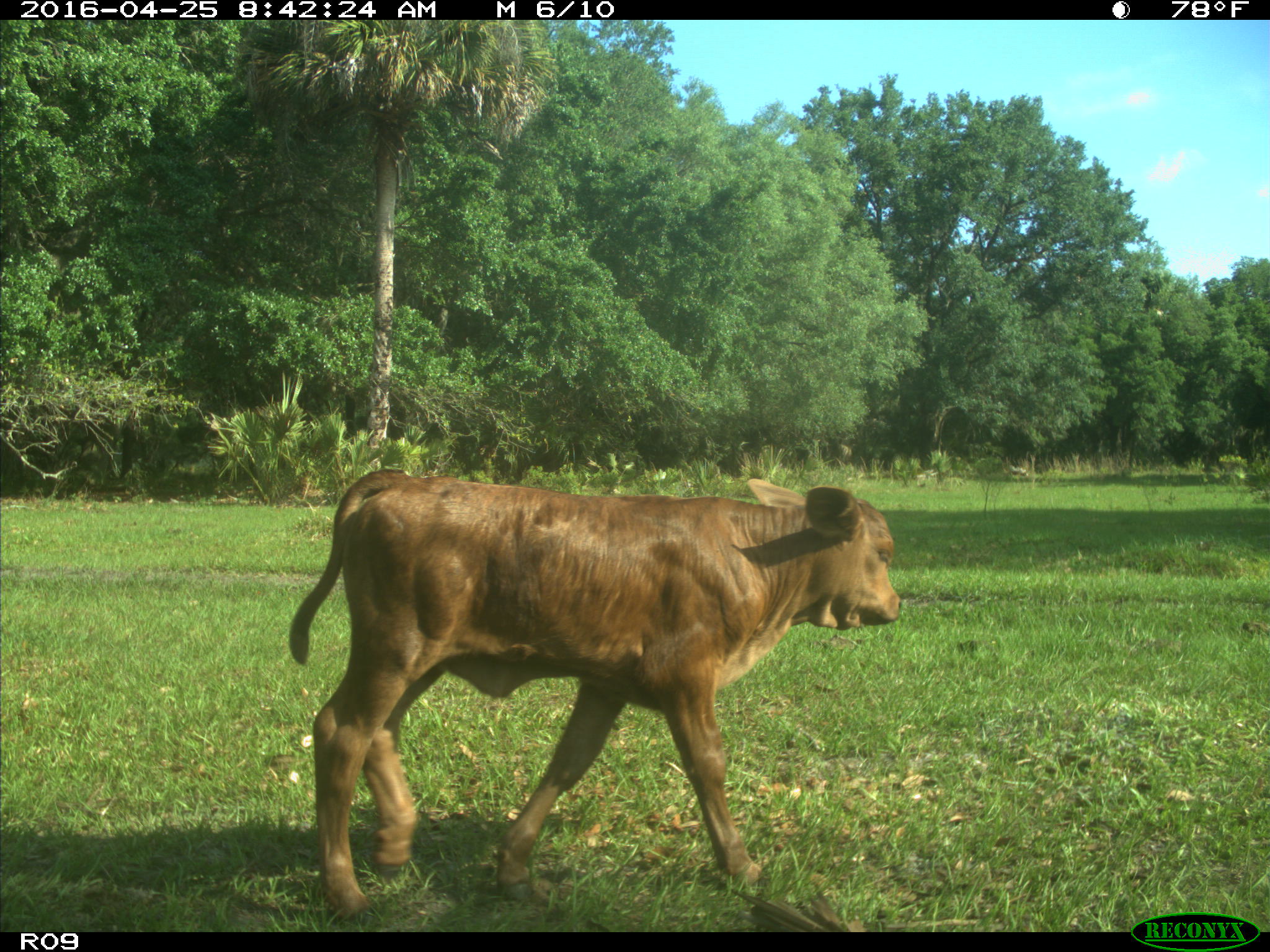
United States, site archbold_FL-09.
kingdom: Animalia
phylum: Chordata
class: Mammalia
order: Artiodactyla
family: Bovidae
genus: Bos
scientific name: Bos taurus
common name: domestic cow